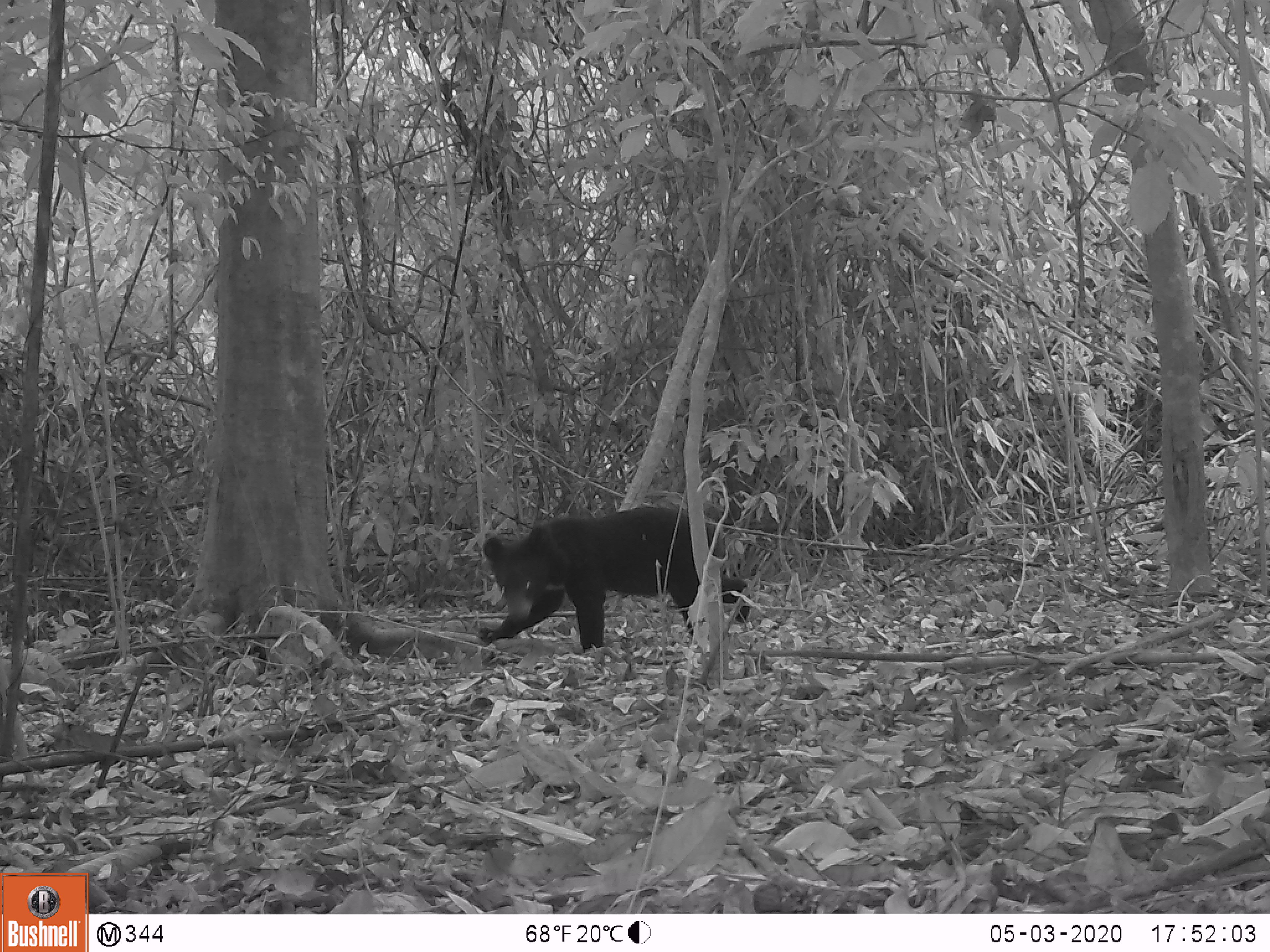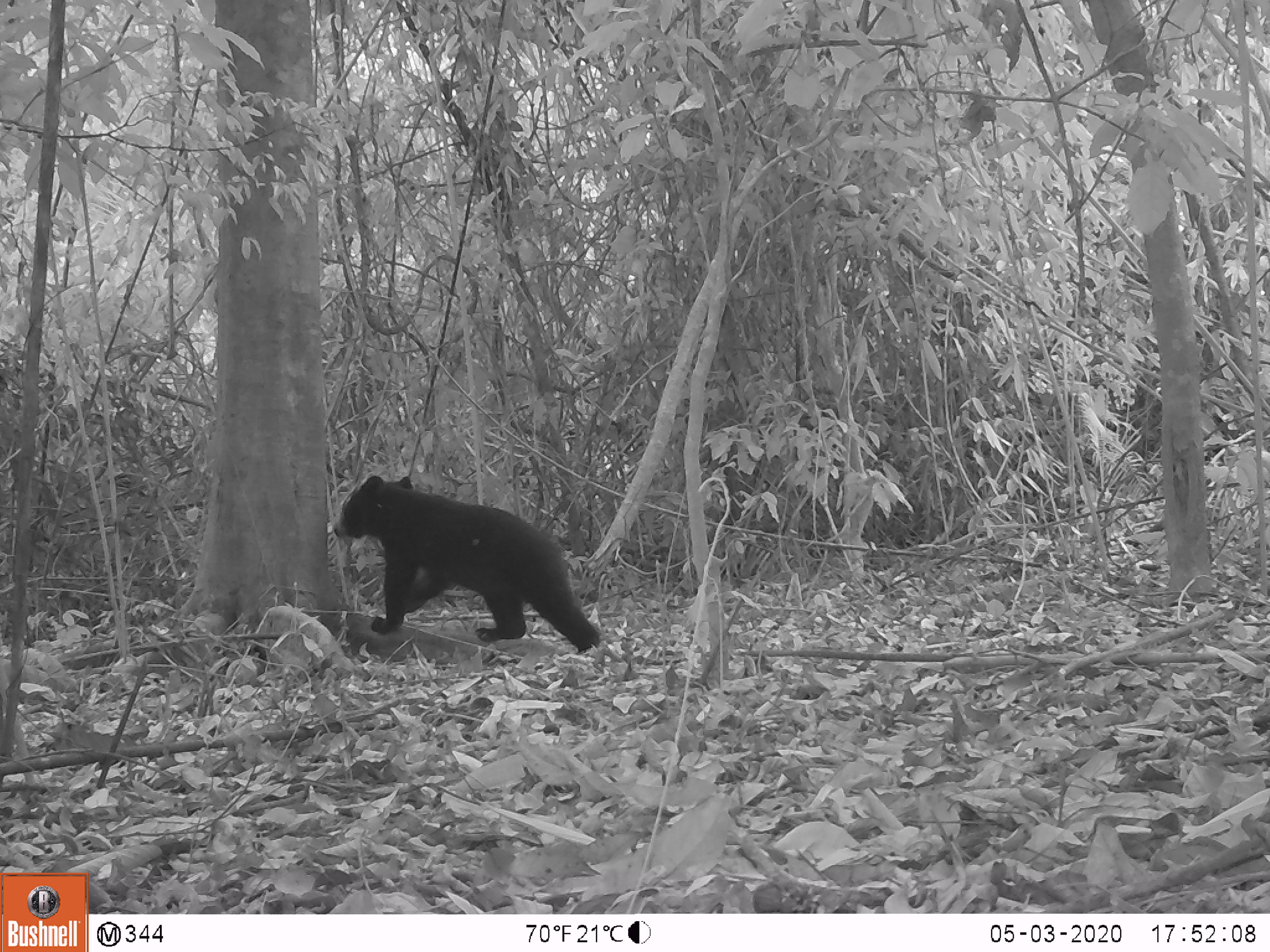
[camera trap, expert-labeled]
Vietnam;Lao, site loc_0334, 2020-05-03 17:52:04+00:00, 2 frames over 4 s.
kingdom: Animalia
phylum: Chordata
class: Mammalia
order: Carnivora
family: Ursidae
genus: Ursus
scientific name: Ursus thibetanus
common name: asian black bear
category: asiatic black bear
Asiatic black bear (asian black bear) (Ursus thibetanus). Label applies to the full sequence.